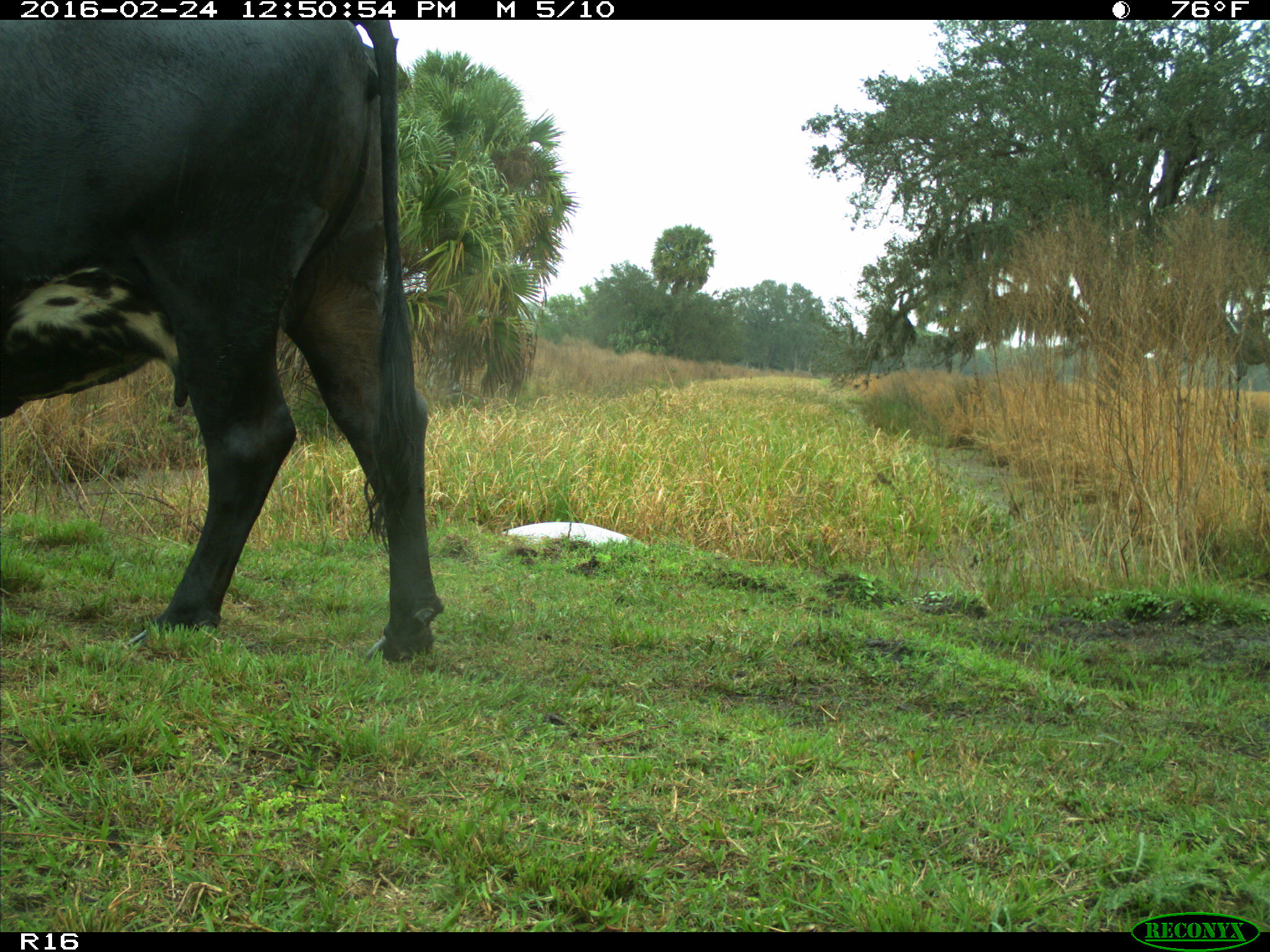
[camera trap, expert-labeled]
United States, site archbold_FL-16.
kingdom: Animalia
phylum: Chordata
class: Mammalia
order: Artiodactyla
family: Bovidae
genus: Bos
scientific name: Bos taurus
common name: domestic cow